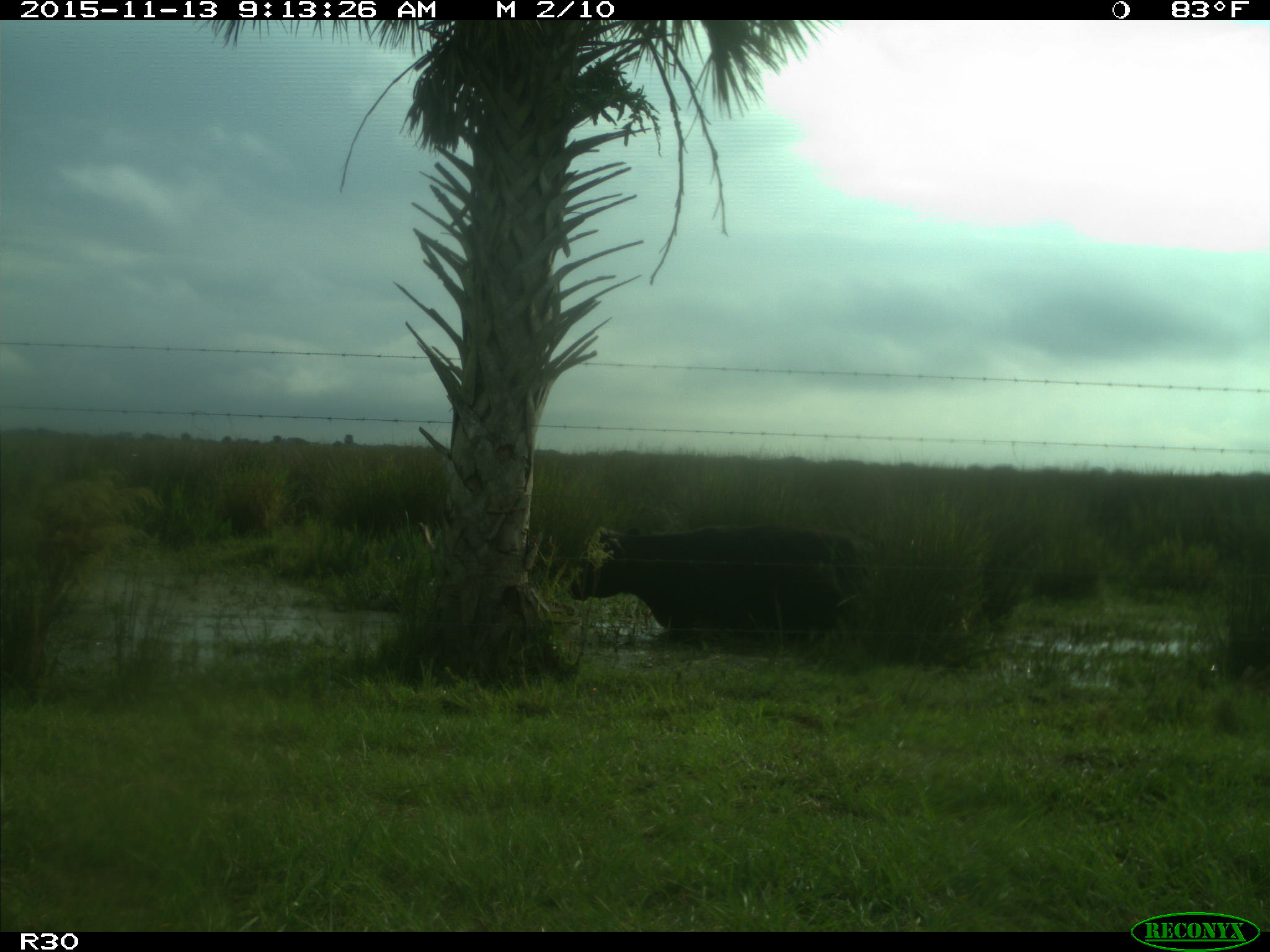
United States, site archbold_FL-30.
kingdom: Animalia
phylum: Chordata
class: Mammalia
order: Artiodactyla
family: Bovidae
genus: Bos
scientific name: Bos taurus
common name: domestic cow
Bos taurus (domestic cow).